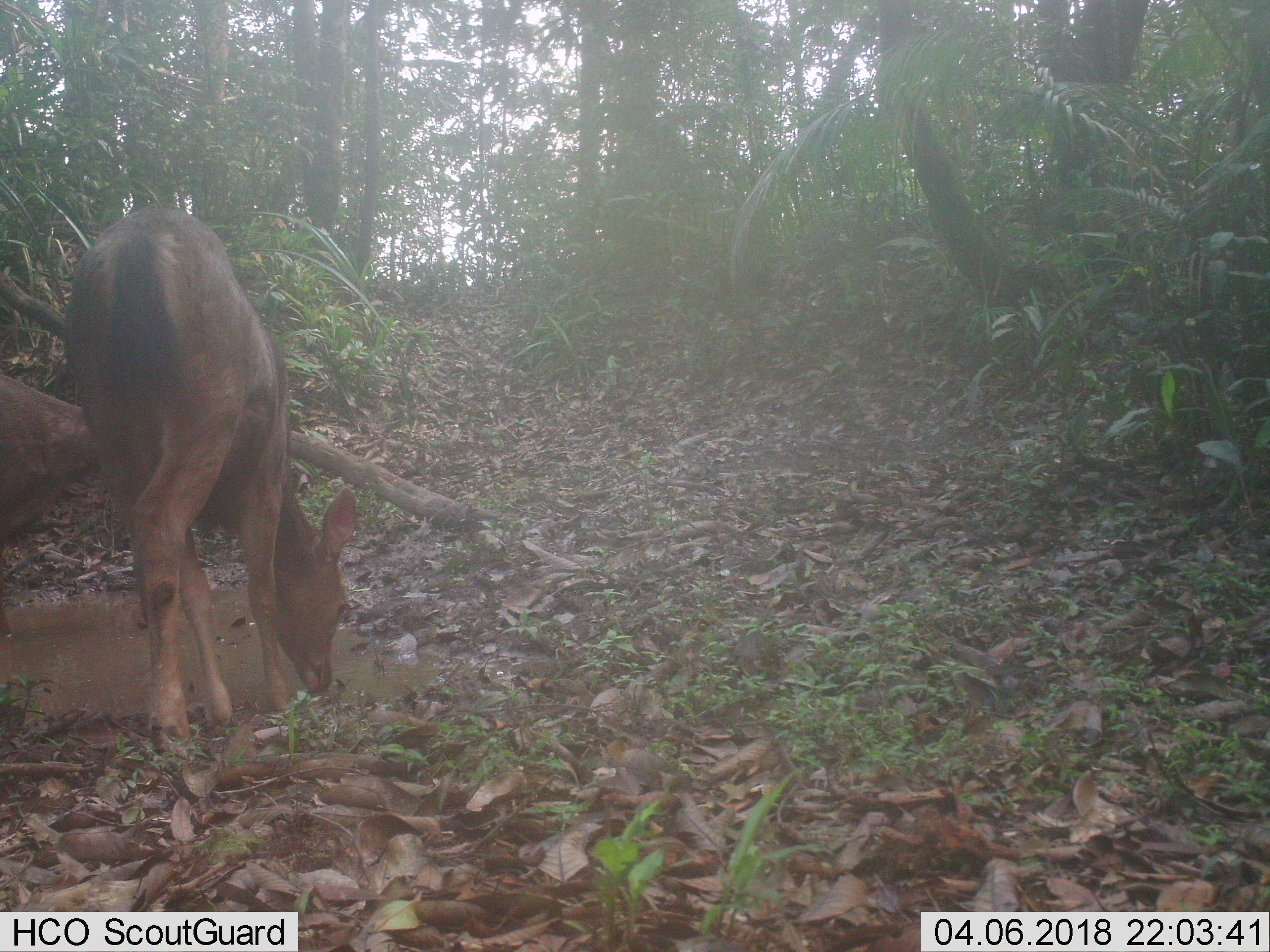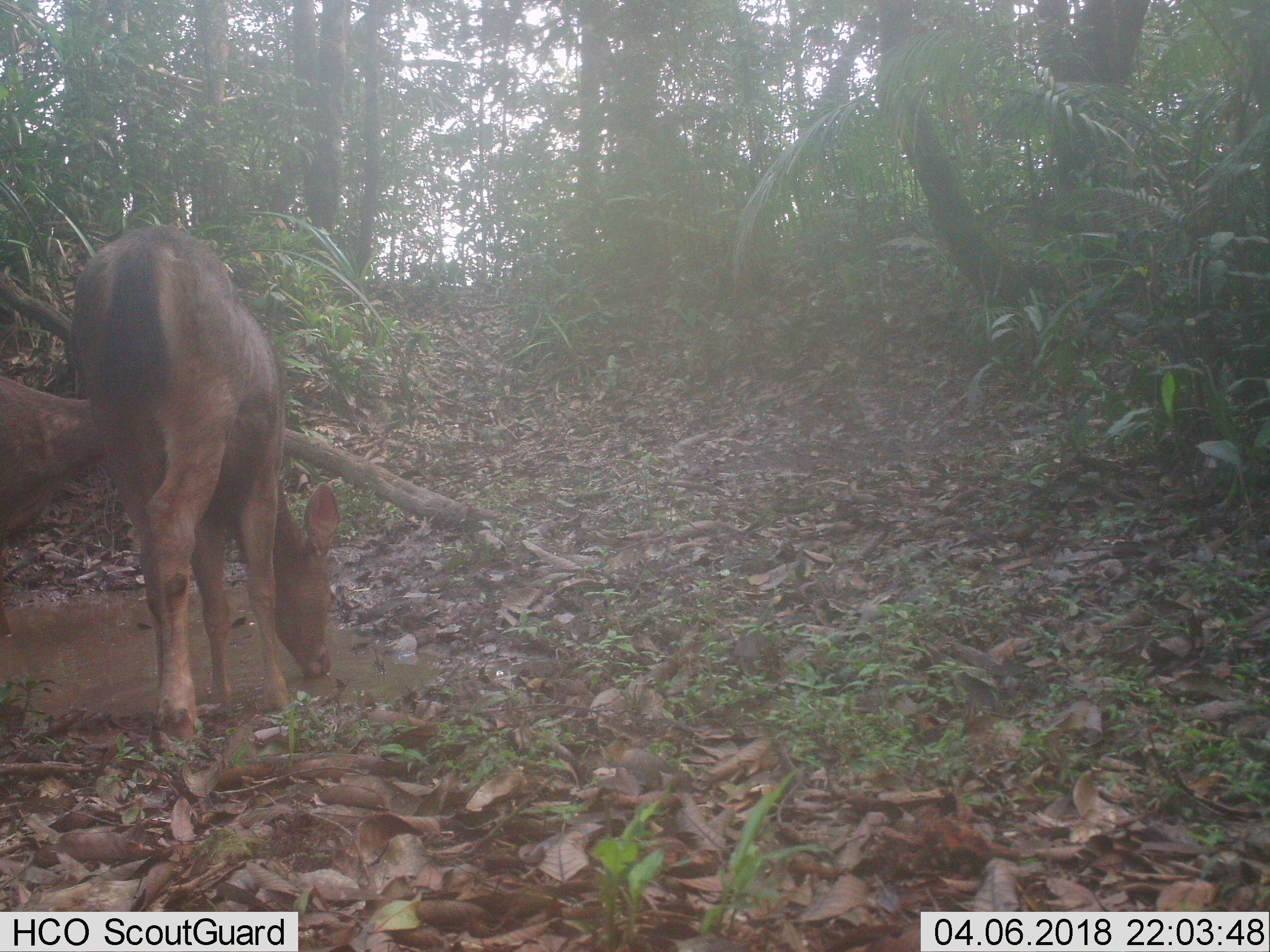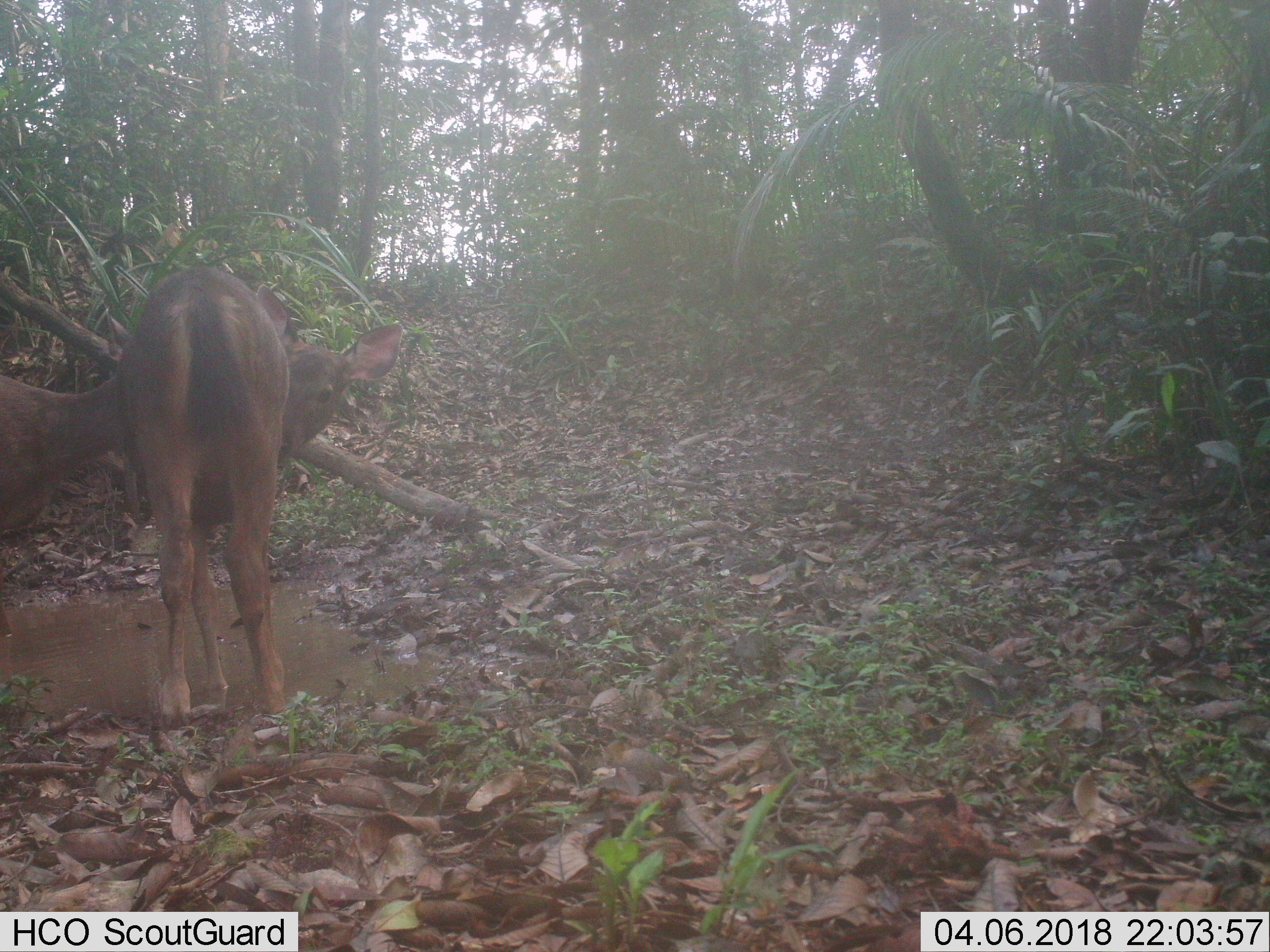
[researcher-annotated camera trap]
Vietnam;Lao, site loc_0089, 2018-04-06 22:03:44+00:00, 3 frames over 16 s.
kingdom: Animalia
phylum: Chordata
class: Mammalia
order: Artiodactyla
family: Cervidae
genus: Rusa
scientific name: Rusa unicolor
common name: sambar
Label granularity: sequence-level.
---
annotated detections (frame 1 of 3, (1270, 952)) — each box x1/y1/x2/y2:
sambar: 62/206/359/747; 0/370/99/643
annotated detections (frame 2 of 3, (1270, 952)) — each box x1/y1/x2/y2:
sambar: 66/222/342/742; 0/370/101/638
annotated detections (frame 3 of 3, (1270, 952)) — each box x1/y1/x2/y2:
sambar: 118/261/404/734; 0/309/137/638